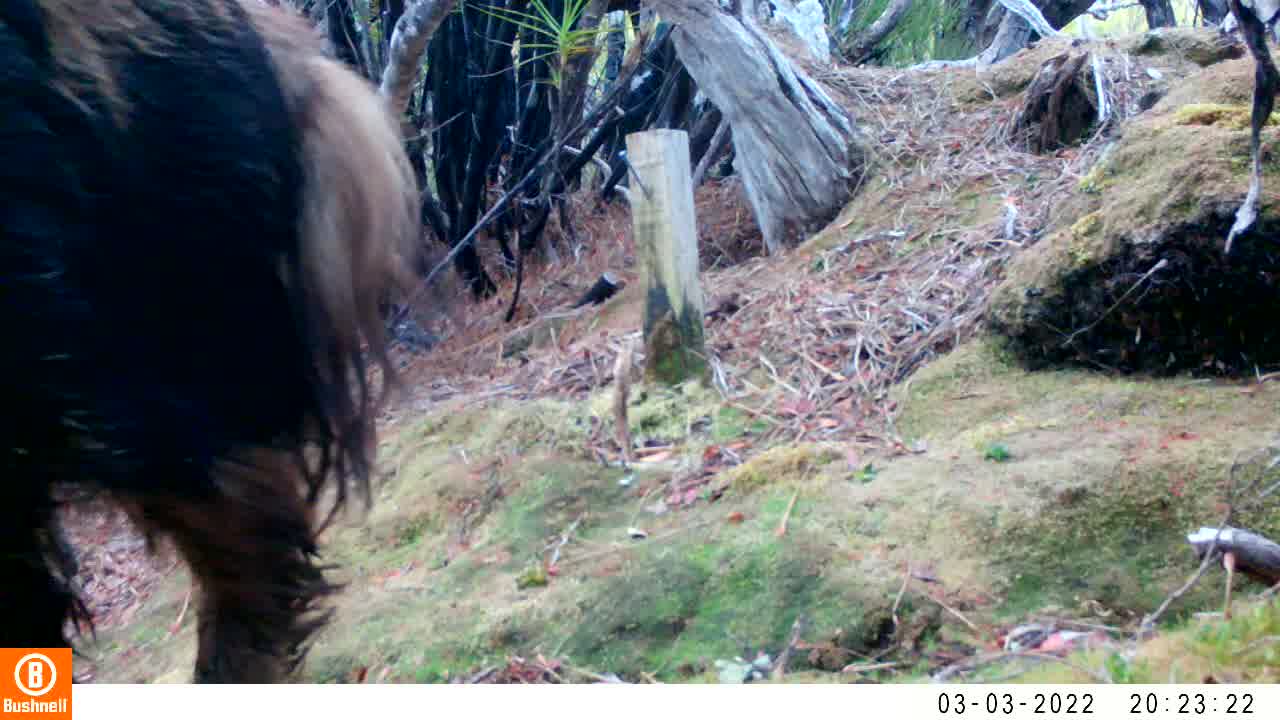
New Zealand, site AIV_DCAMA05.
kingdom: Animalia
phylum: Chordata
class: Mammalia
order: Artiodactyla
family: Suidae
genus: Sus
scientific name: Sus scrofa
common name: pig